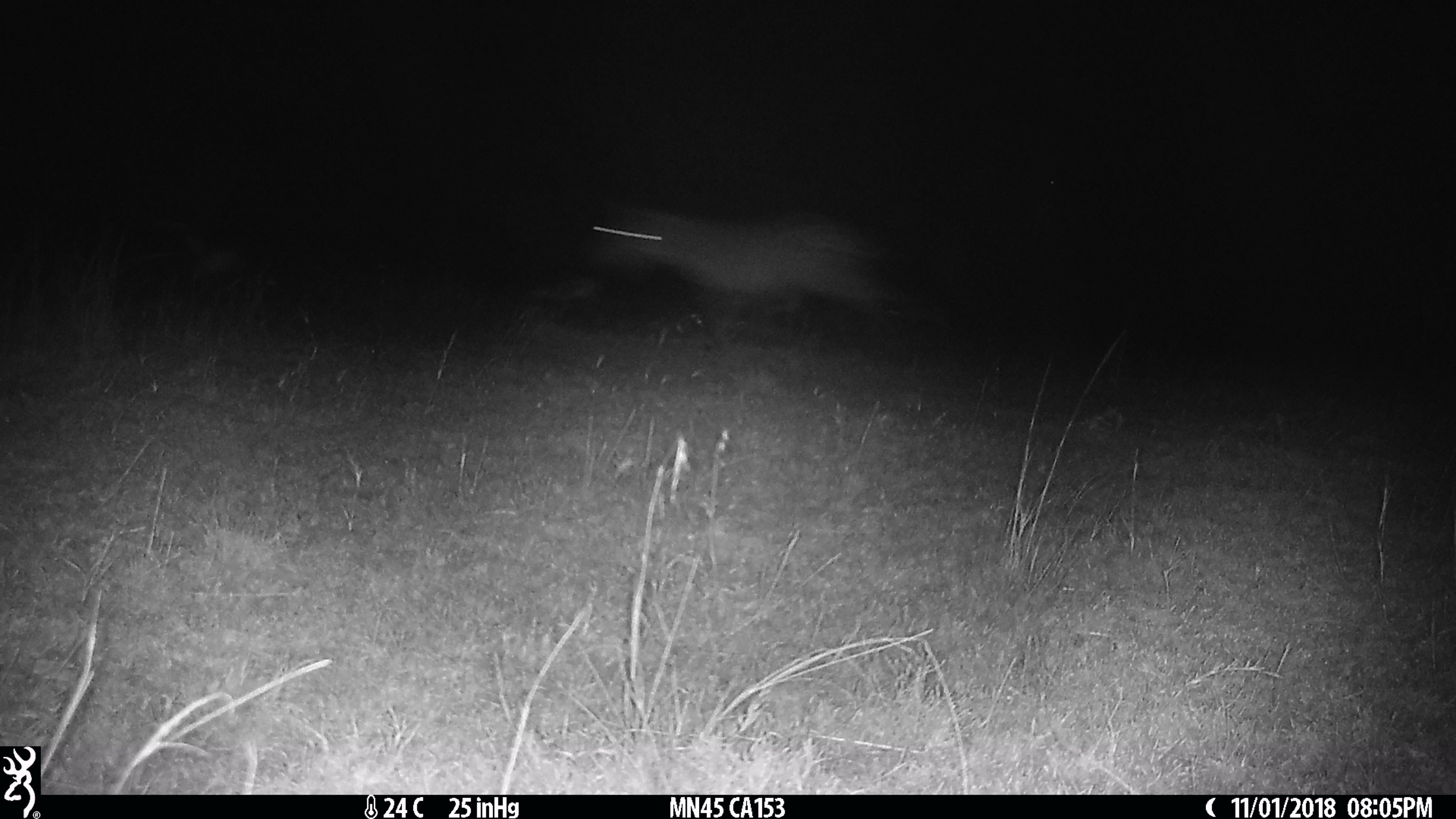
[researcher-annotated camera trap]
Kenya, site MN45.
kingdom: Animalia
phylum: Chordata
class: Mammalia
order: Artiodactyla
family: Bovidae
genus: Eudorcas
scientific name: Eudorcas thomsonii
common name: thomon's gazelle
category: gazelle thomsons